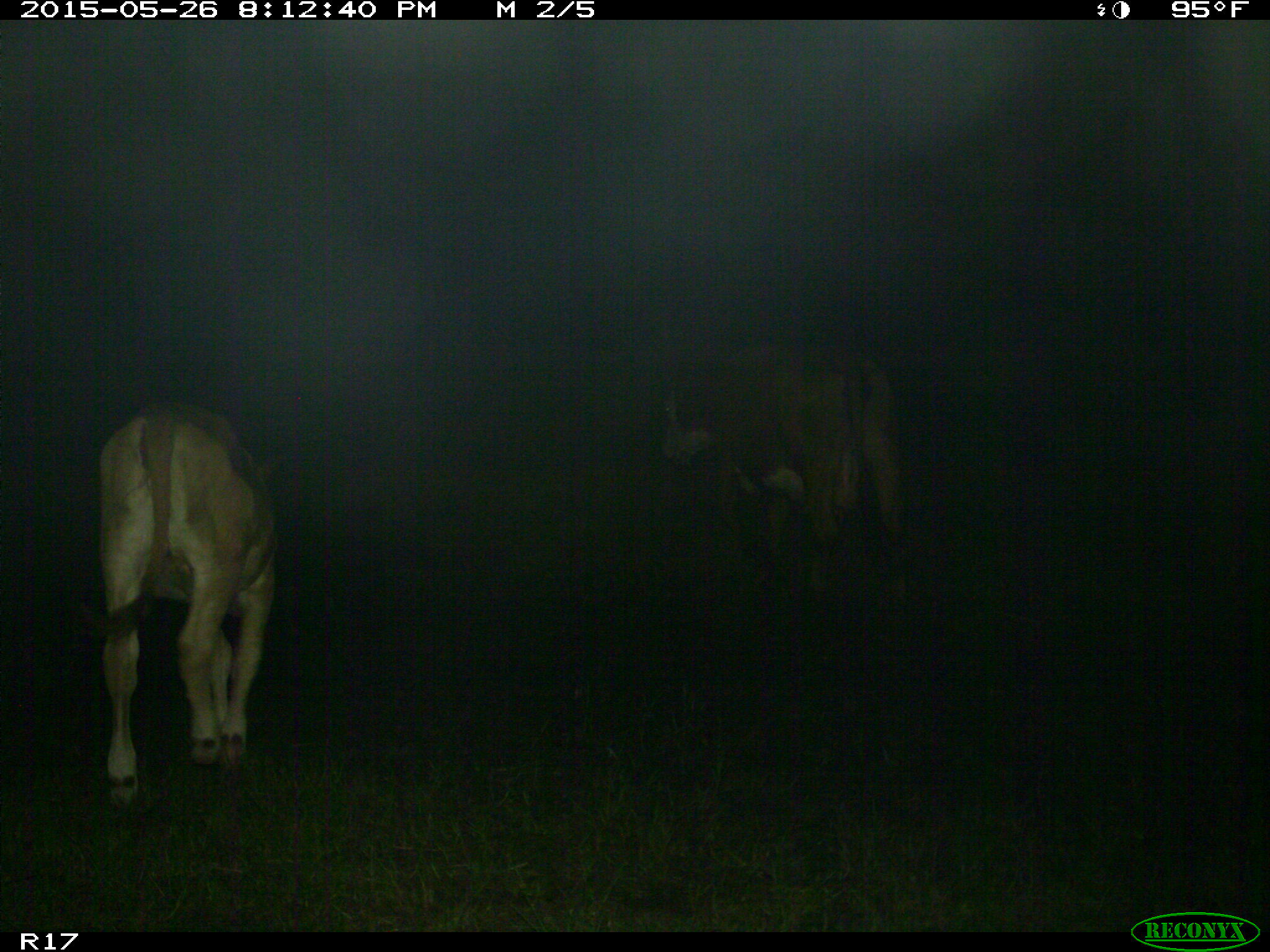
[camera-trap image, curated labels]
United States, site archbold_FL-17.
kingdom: Animalia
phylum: Chordata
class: Mammalia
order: Artiodactyla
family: Bovidae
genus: Bos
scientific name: Bos taurus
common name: domestic cow